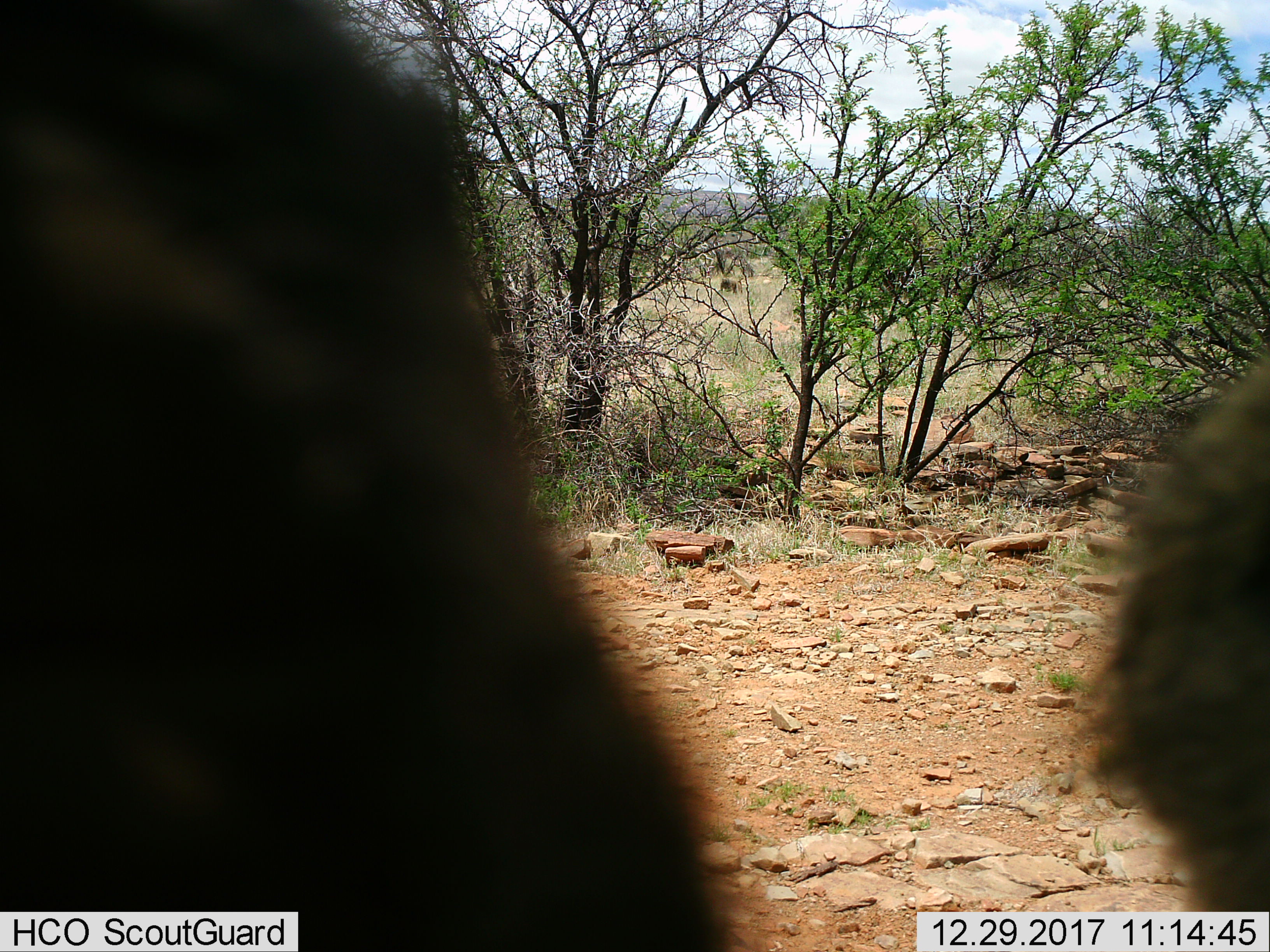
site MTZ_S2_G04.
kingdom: Animalia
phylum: Chordata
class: Mammalia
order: Primates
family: Cercopithecidae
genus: Papio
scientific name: Papio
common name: baboon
Baboon (Papio), count 2. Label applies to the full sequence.